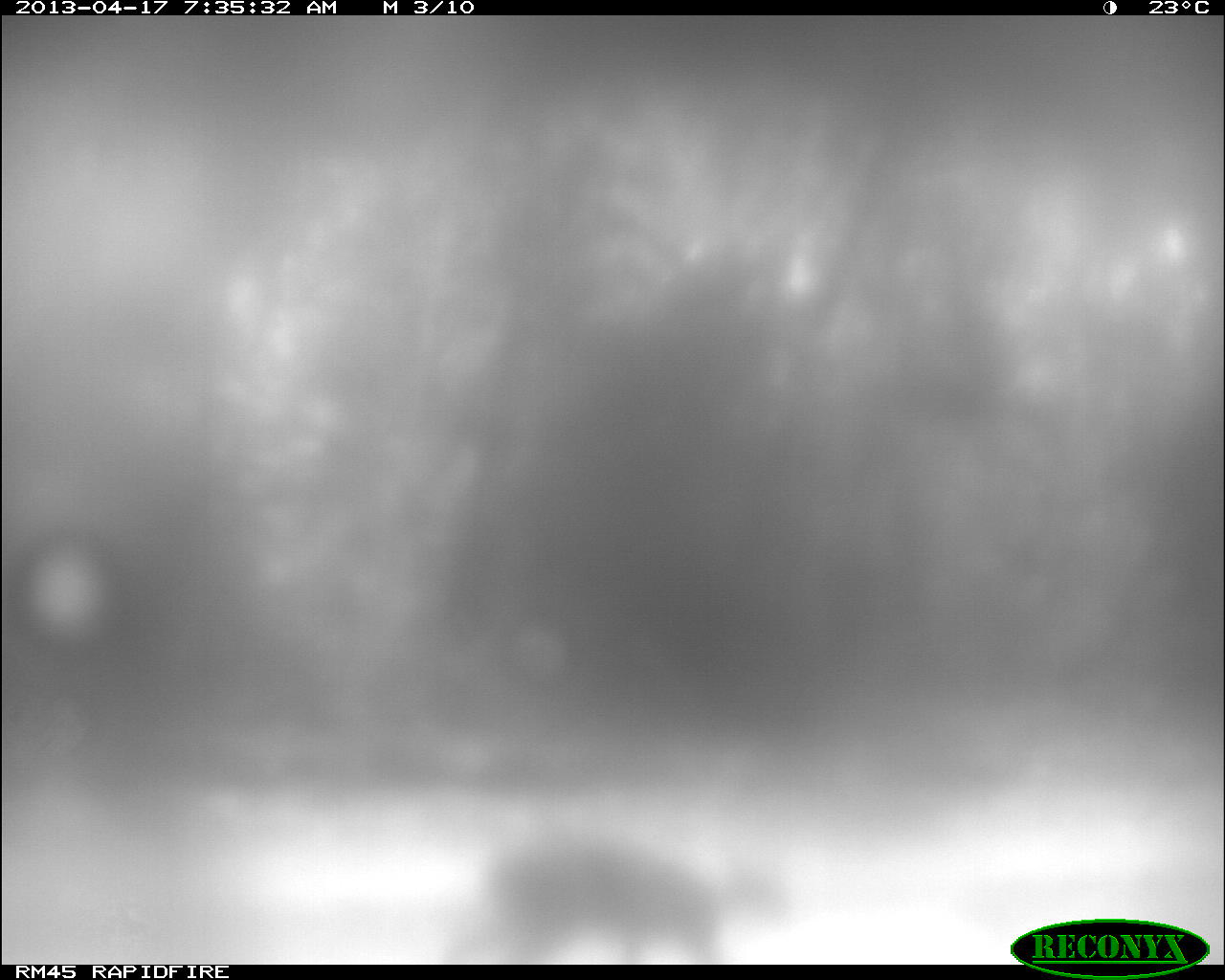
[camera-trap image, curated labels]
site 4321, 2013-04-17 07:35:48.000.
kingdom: Animalia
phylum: Chordata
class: Mammalia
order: Artiodactyla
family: Cervidae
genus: Mazama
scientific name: Mazama temama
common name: central american red brocket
Mazama temama (central american red brocket), count 1, sex female.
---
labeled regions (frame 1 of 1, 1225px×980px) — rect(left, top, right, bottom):
mazama temama: rect(465, 827, 723, 964)